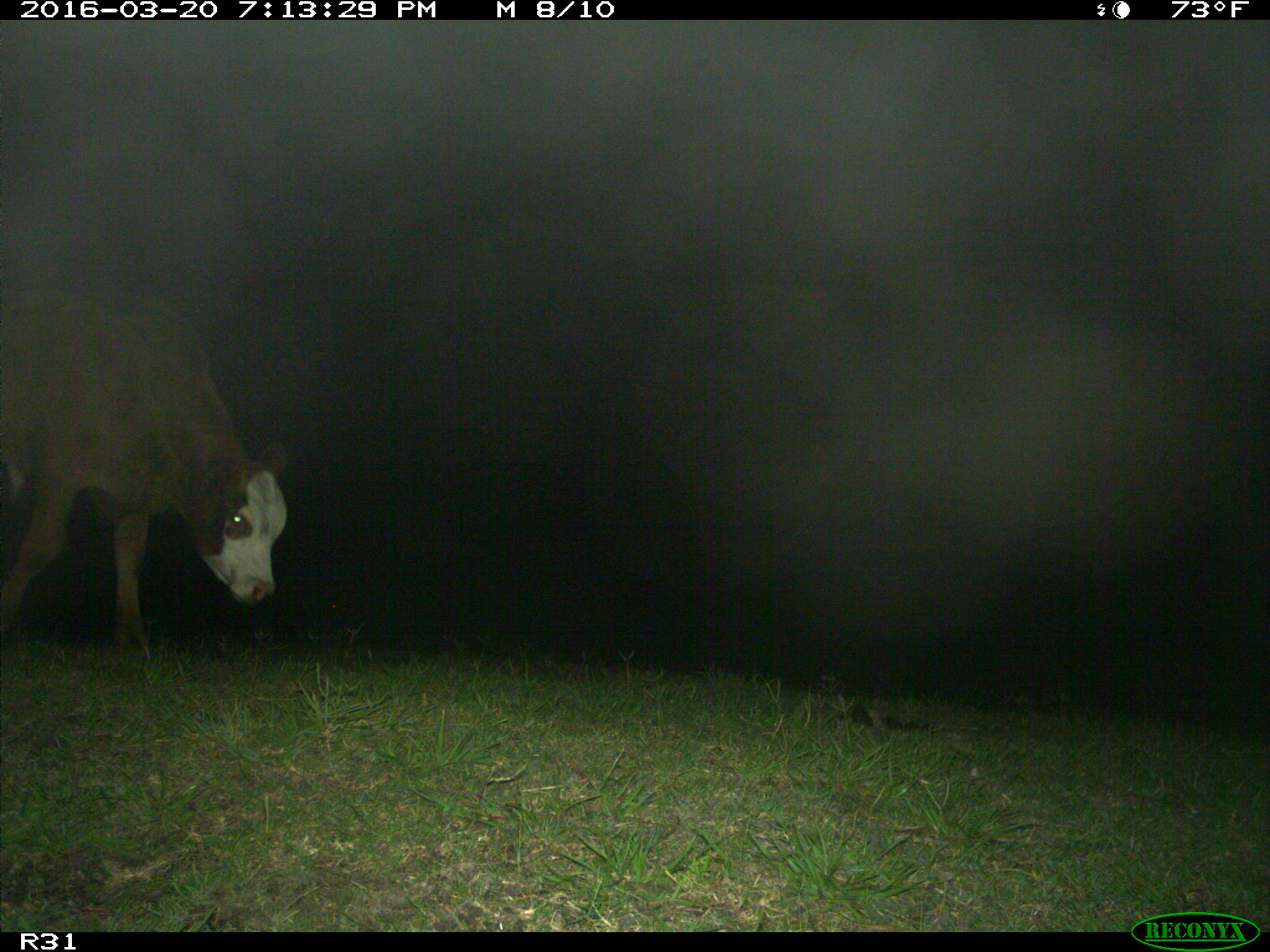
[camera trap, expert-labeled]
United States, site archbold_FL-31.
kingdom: Animalia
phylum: Chordata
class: Mammalia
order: Artiodactyla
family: Bovidae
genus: Bos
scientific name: Bos taurus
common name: domestic cow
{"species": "Bos taurus (domestic cow)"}